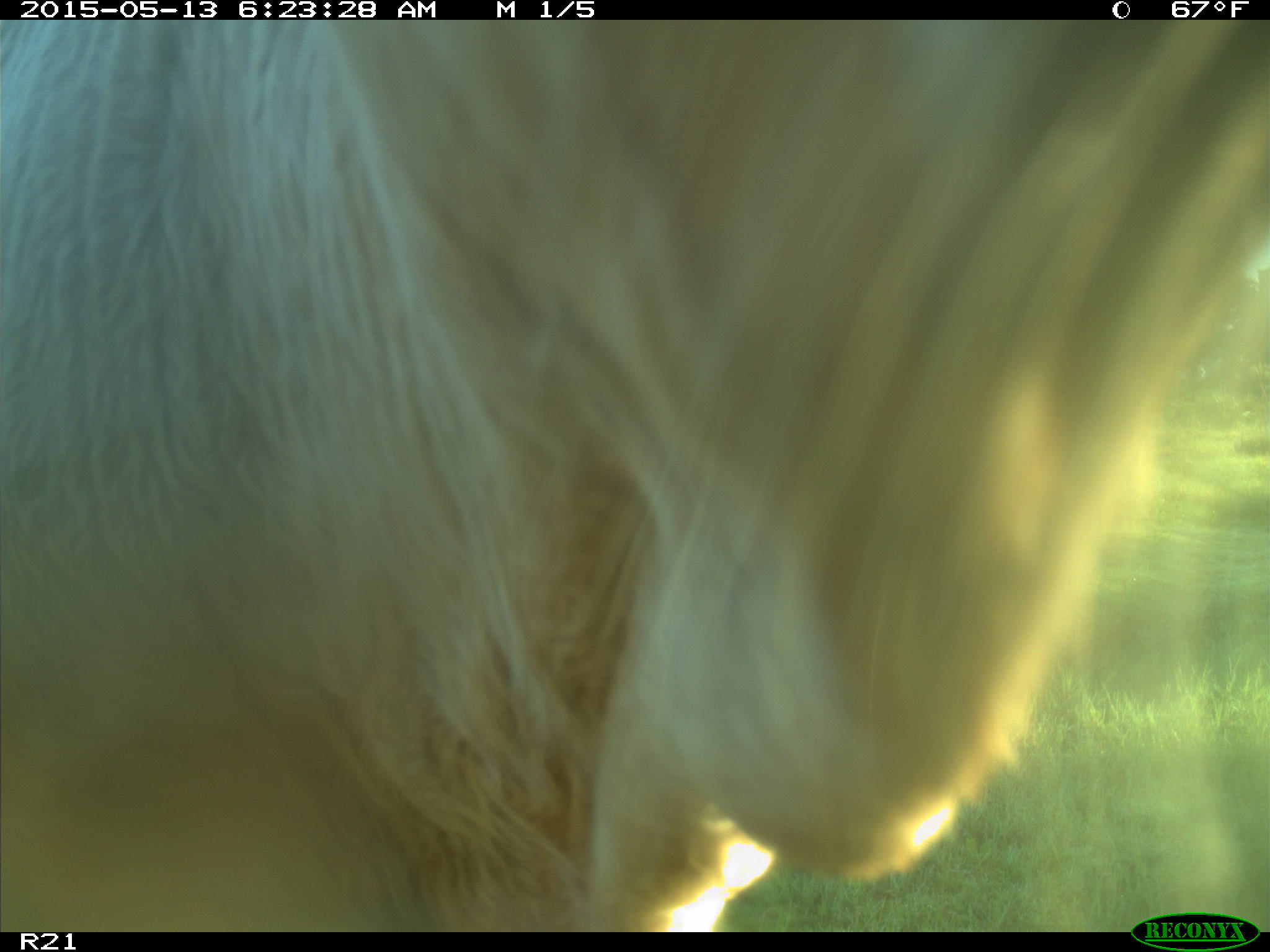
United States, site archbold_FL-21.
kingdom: Animalia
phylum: Chordata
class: Mammalia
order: Artiodactyla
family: Bovidae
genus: Bos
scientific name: Bos taurus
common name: domestic cow